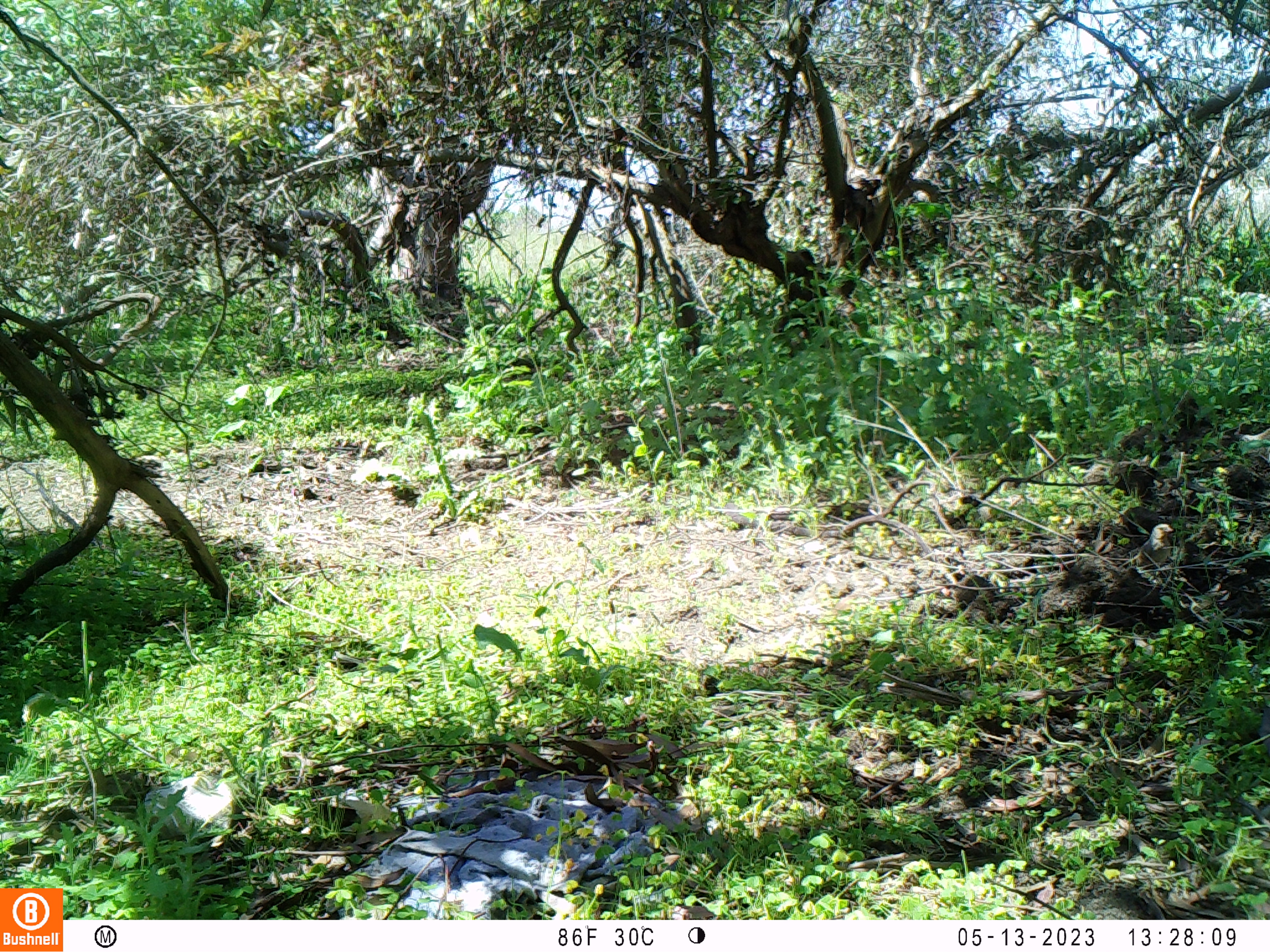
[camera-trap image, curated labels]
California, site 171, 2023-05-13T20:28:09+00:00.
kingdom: Animalia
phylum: Chordata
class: Aves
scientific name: Aves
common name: bird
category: unknown bird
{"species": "unknown bird (bird) (Aves)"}